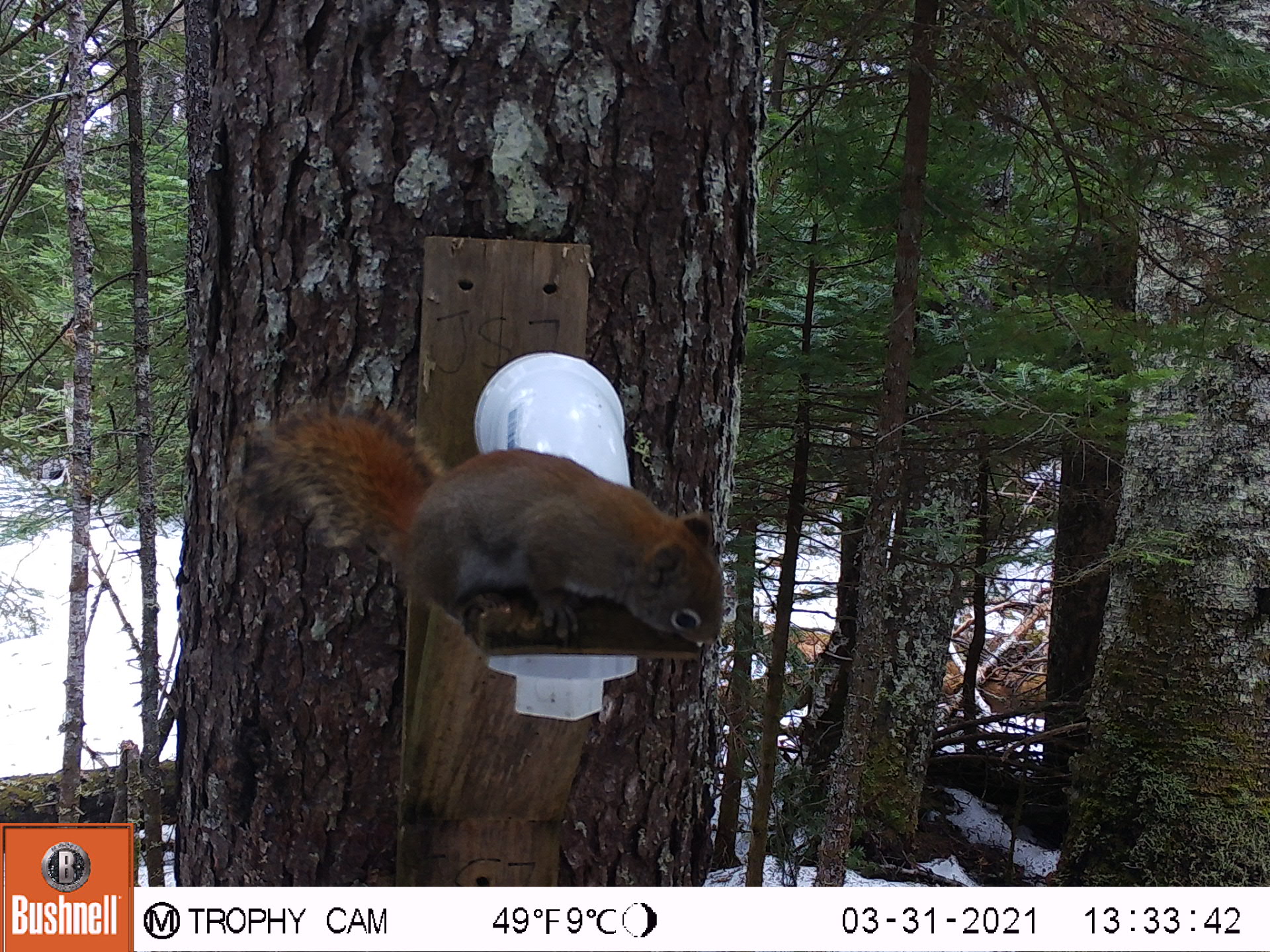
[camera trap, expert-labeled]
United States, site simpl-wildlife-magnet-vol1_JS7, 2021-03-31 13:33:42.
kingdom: Animalia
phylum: Chordata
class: Mammalia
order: Rodentia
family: Sciuridae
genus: Tamiasciurus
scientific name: Tamiasciurus hudsonicus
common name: red squirrel